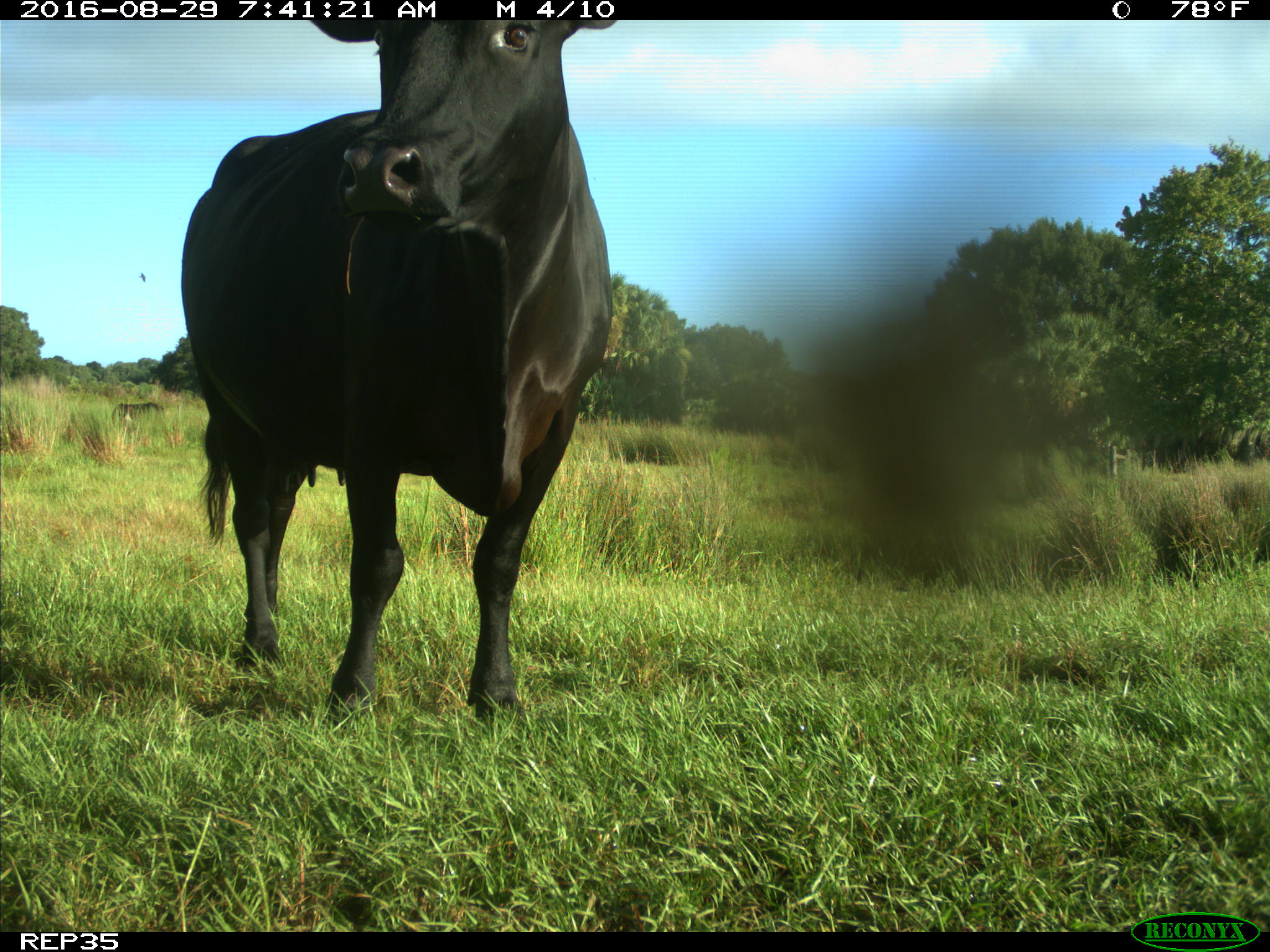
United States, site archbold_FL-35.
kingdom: Animalia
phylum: Chordata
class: Mammalia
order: Artiodactyla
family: Bovidae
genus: Bos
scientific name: Bos taurus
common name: domestic cow